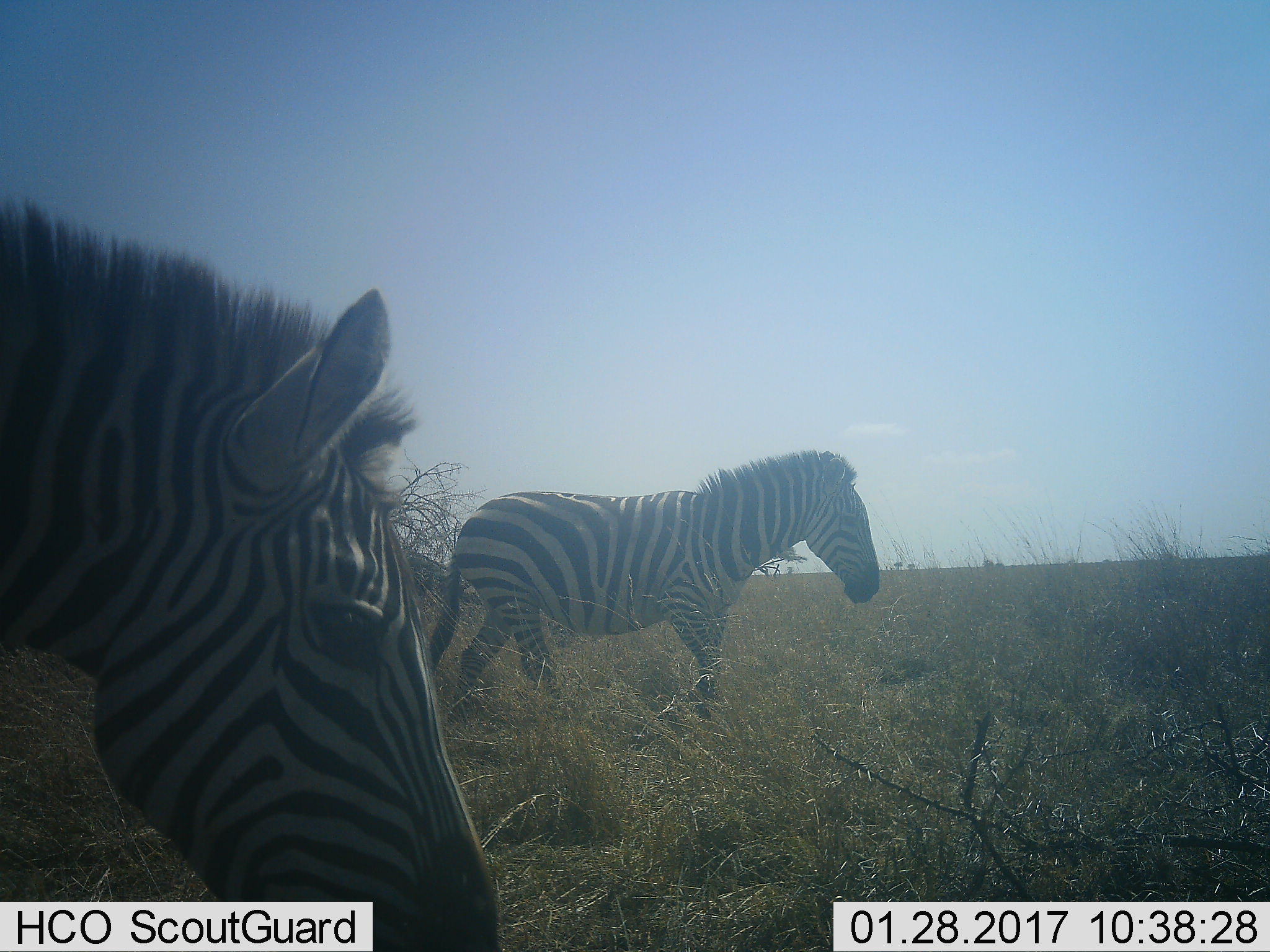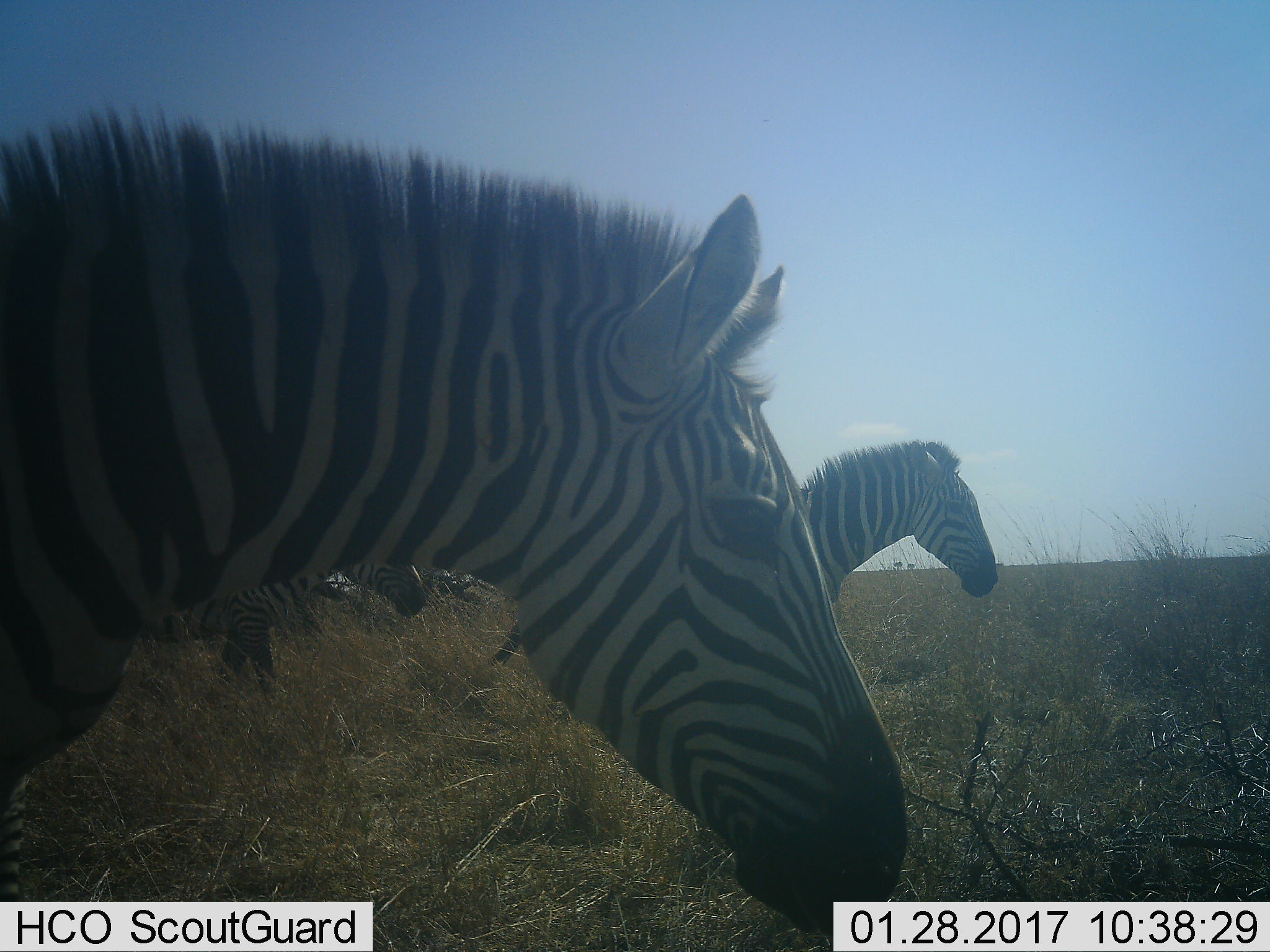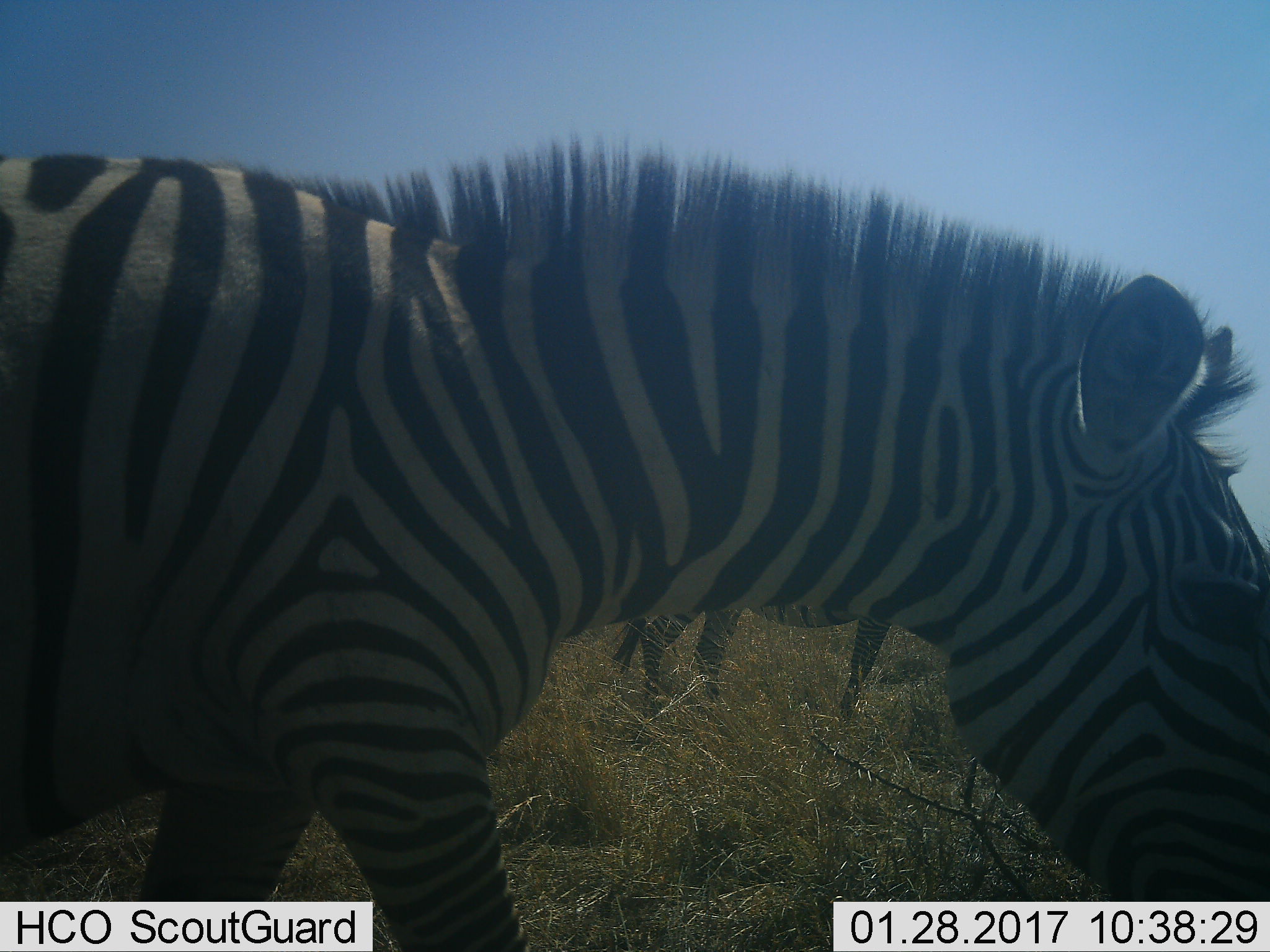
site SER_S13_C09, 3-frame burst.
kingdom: Animalia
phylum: Chordata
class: Mammalia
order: Perissodactyla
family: Equidae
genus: Equus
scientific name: Equus quagga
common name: plains zebra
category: zebraplains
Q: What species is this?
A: Zebraplains (plains zebra) (Equus quagga).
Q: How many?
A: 2.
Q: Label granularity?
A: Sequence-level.